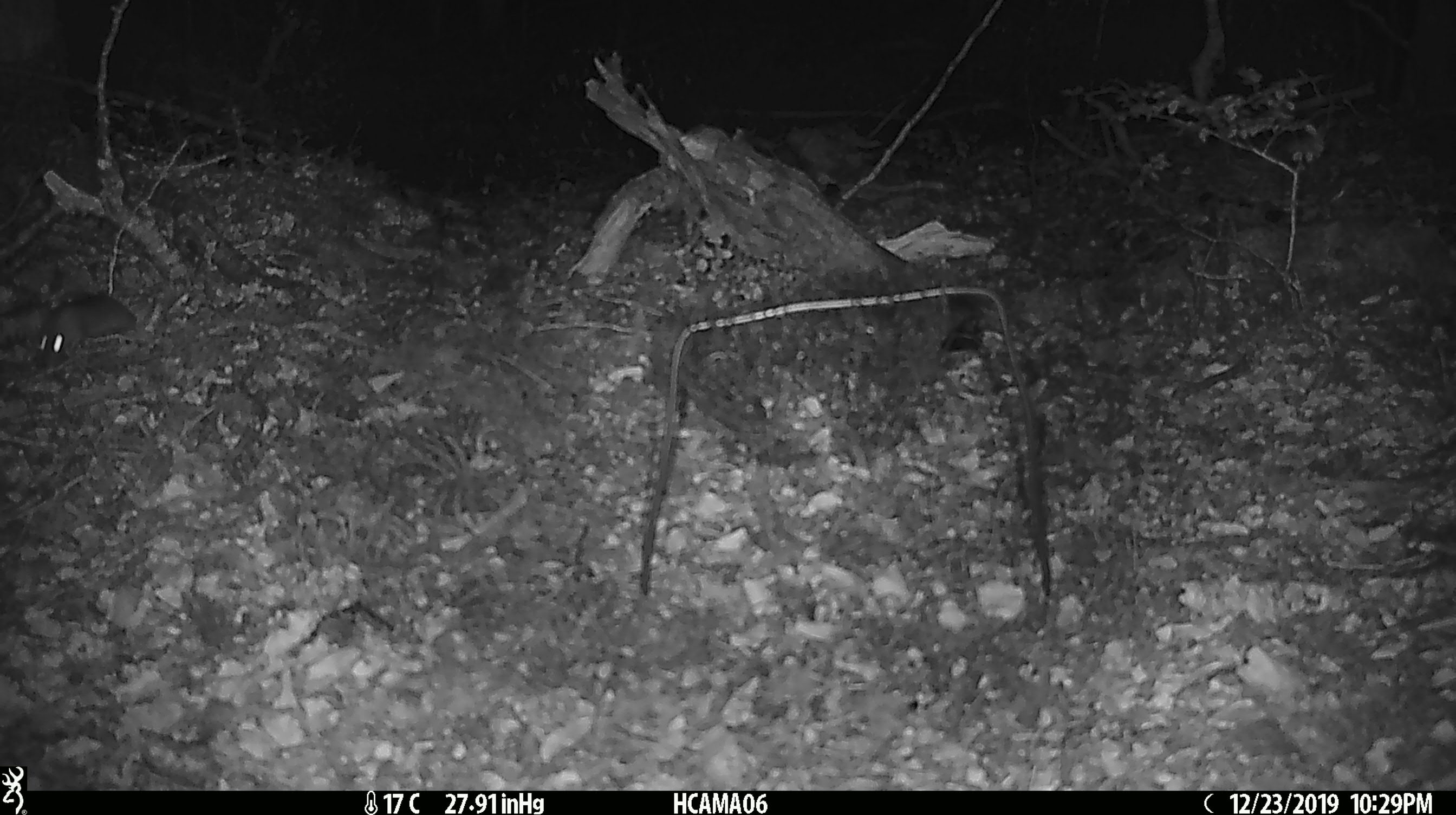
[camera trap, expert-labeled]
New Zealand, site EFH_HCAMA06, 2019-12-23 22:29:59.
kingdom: Animalia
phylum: Chordata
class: Mammalia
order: Rodentia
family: Muridae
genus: Mus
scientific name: Mus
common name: mouse